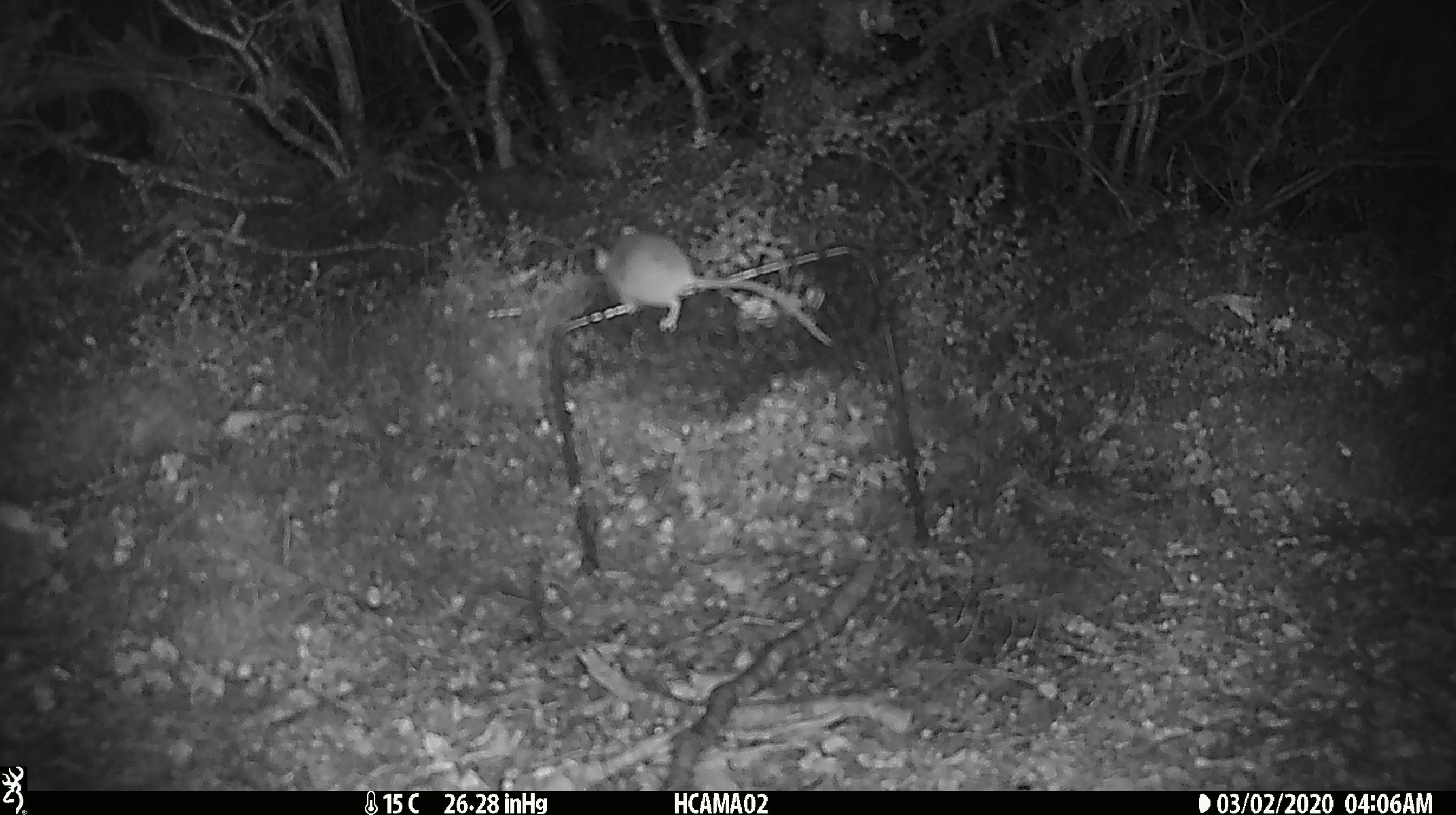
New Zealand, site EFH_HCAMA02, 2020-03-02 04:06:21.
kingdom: Animalia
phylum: Chordata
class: Mammalia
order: Rodentia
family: Muridae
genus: Mus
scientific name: Mus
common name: mouse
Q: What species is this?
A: Mouse (Mus).